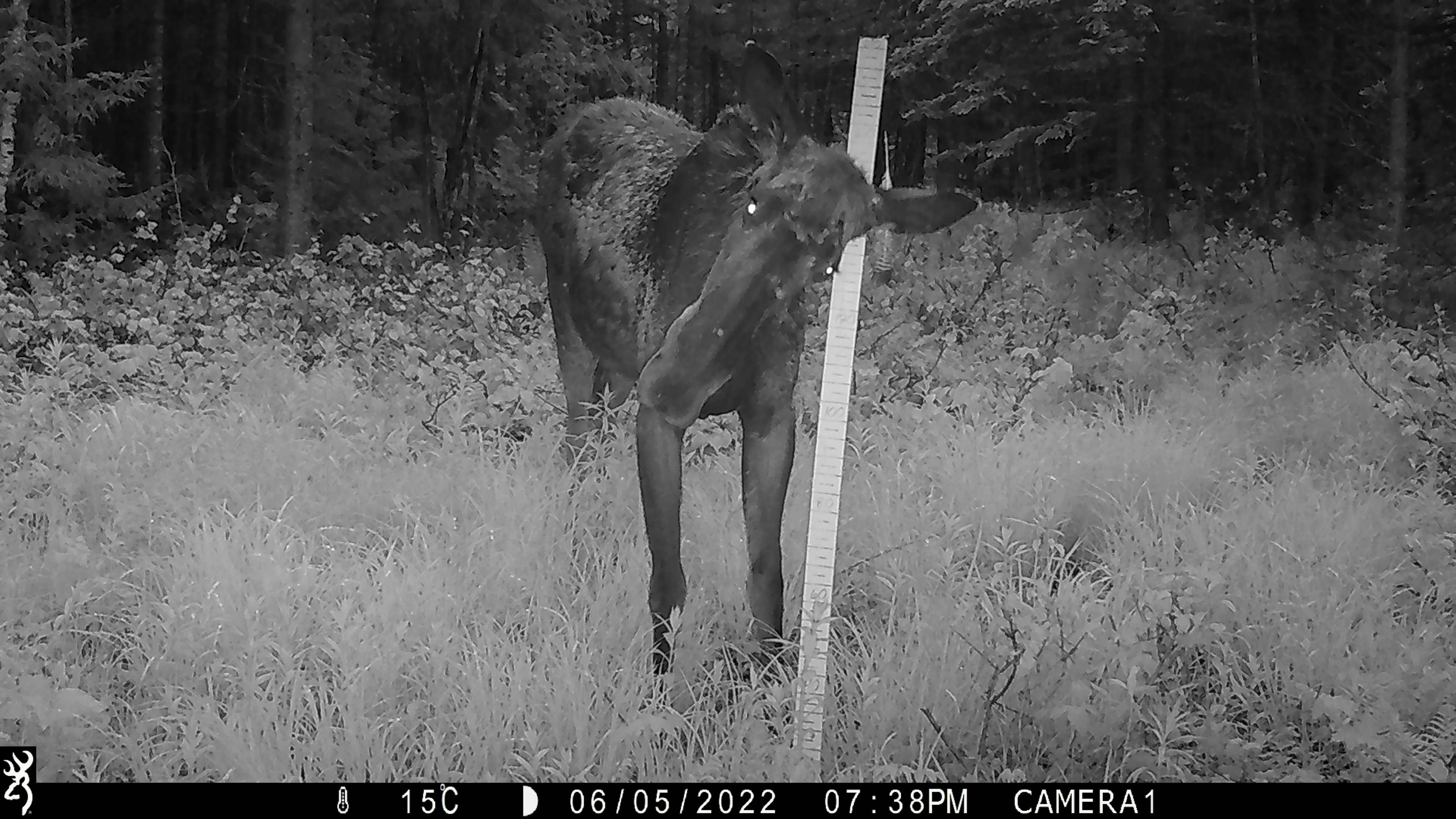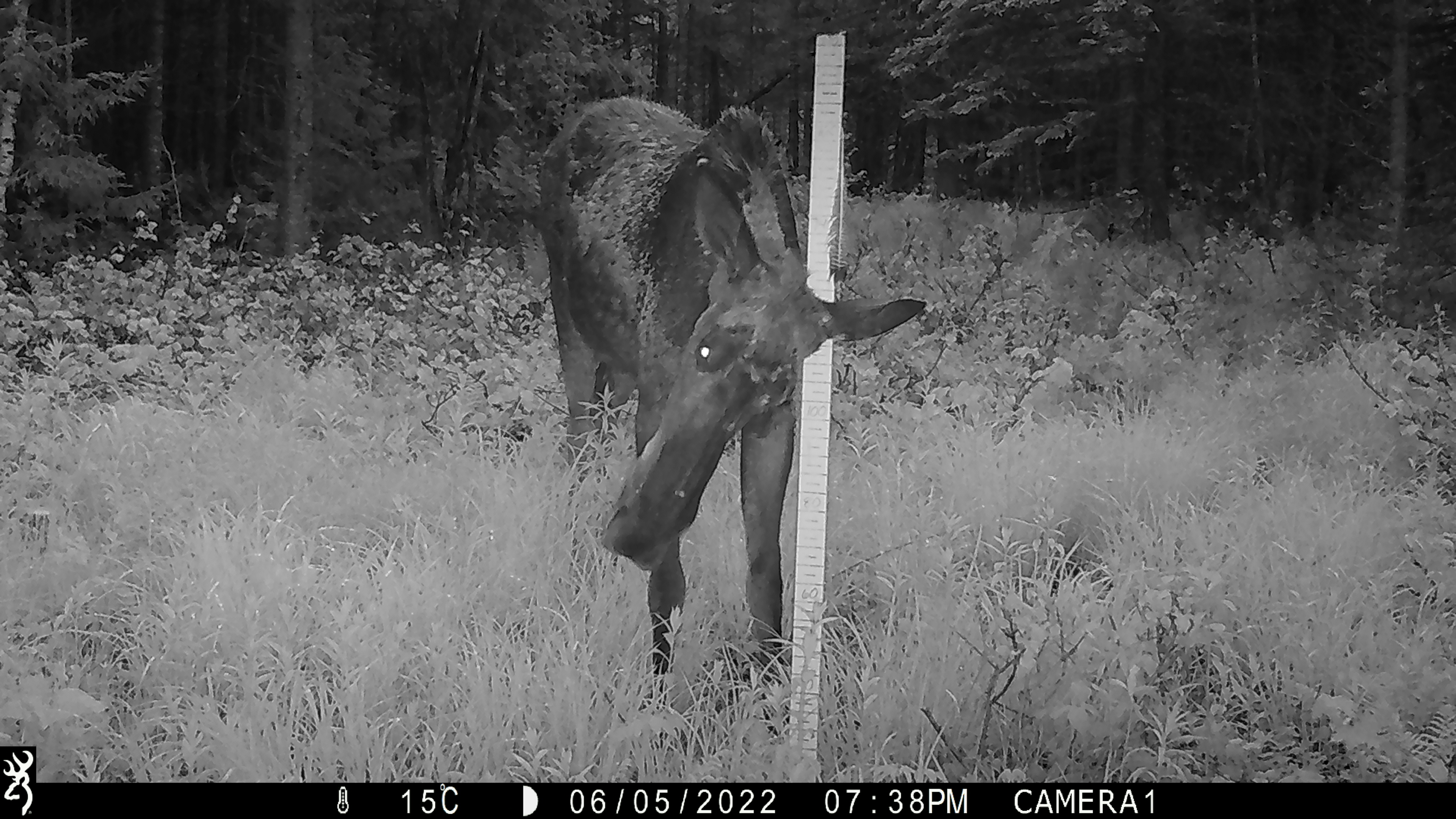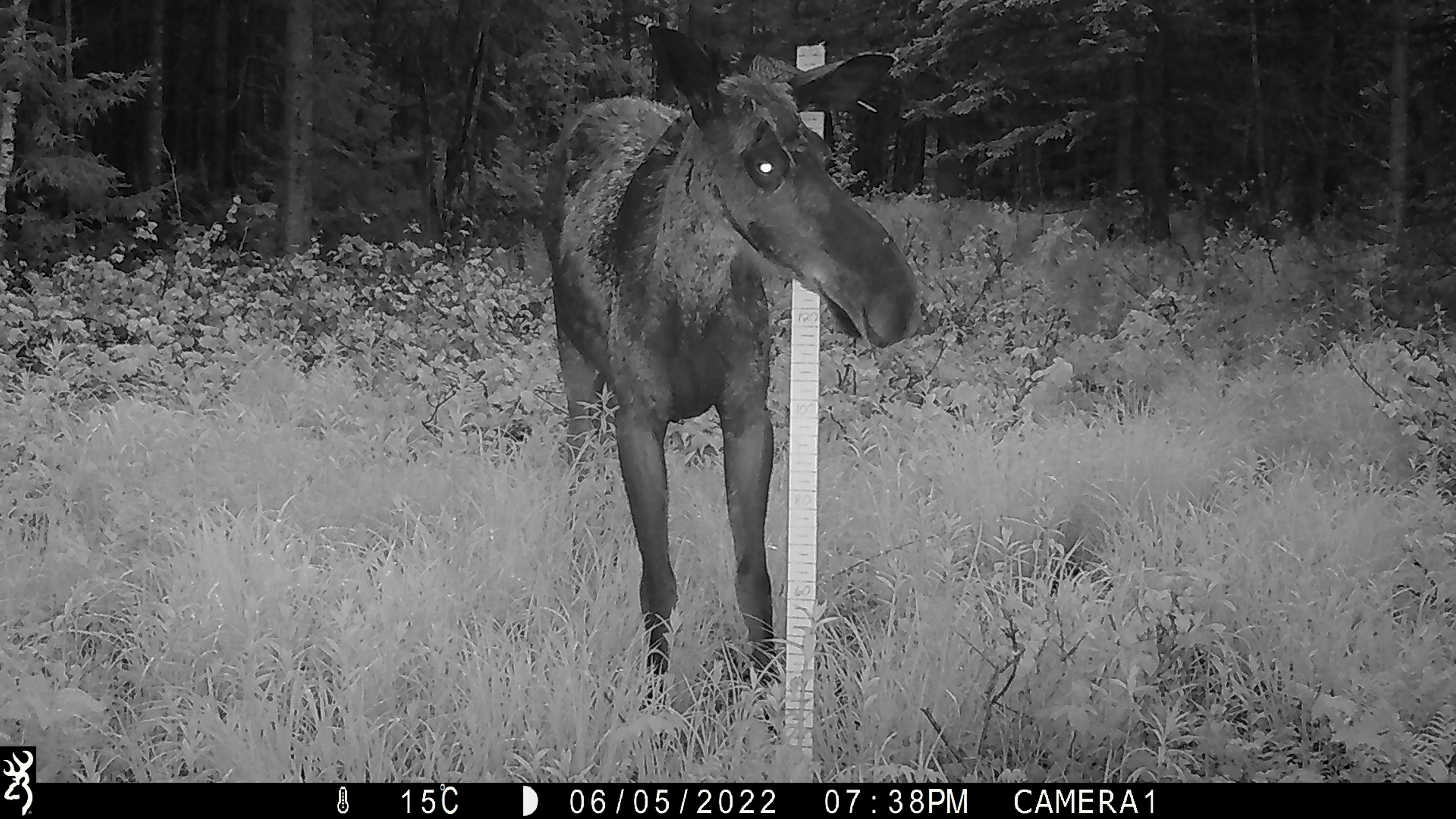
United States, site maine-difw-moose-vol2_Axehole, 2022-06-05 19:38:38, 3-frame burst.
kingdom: Animalia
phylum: Chordata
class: Mammalia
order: Artiodactyla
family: Cervidae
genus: Alces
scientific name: Alces alces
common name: moose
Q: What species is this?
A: Moose (Alces alces).